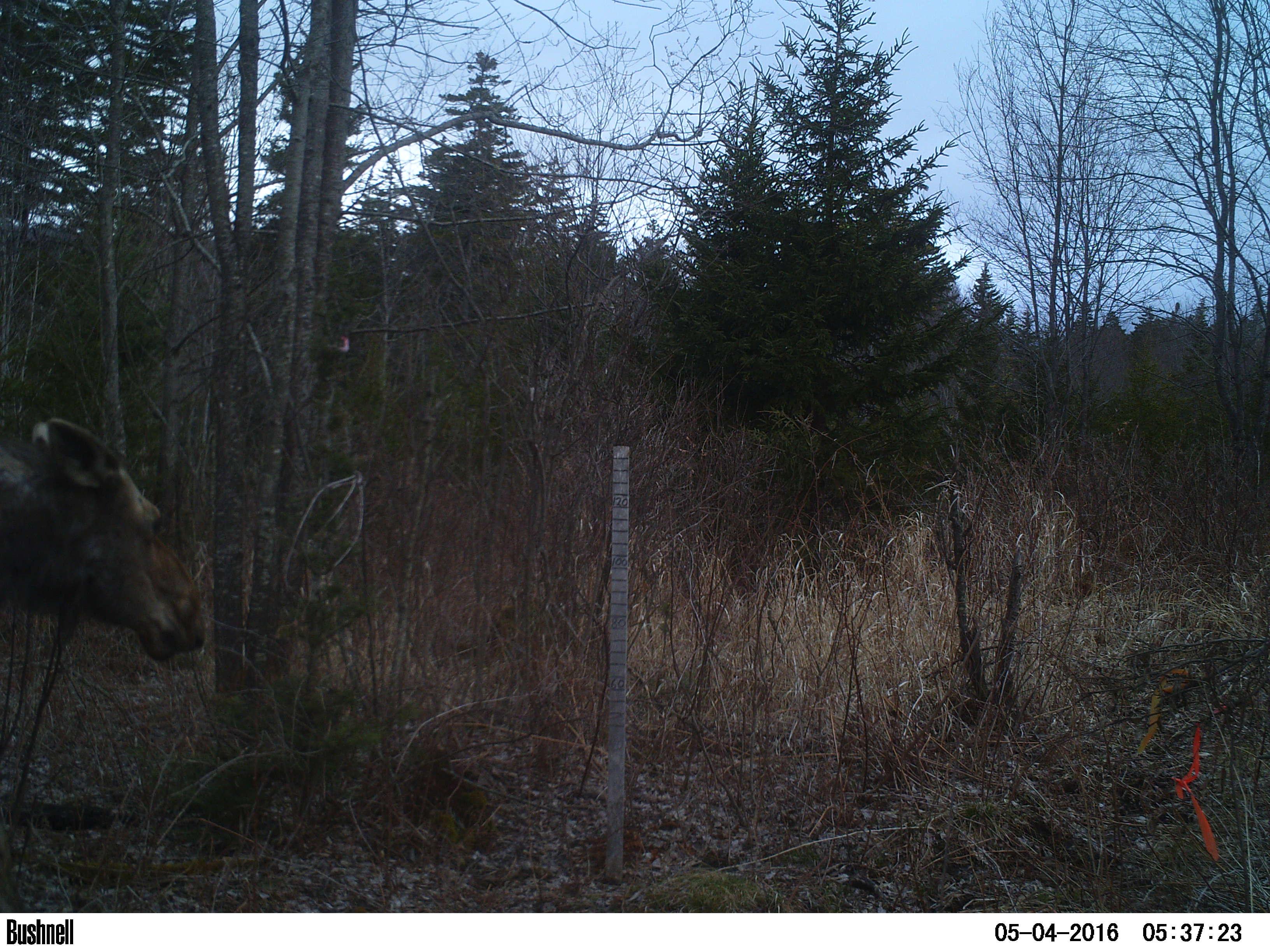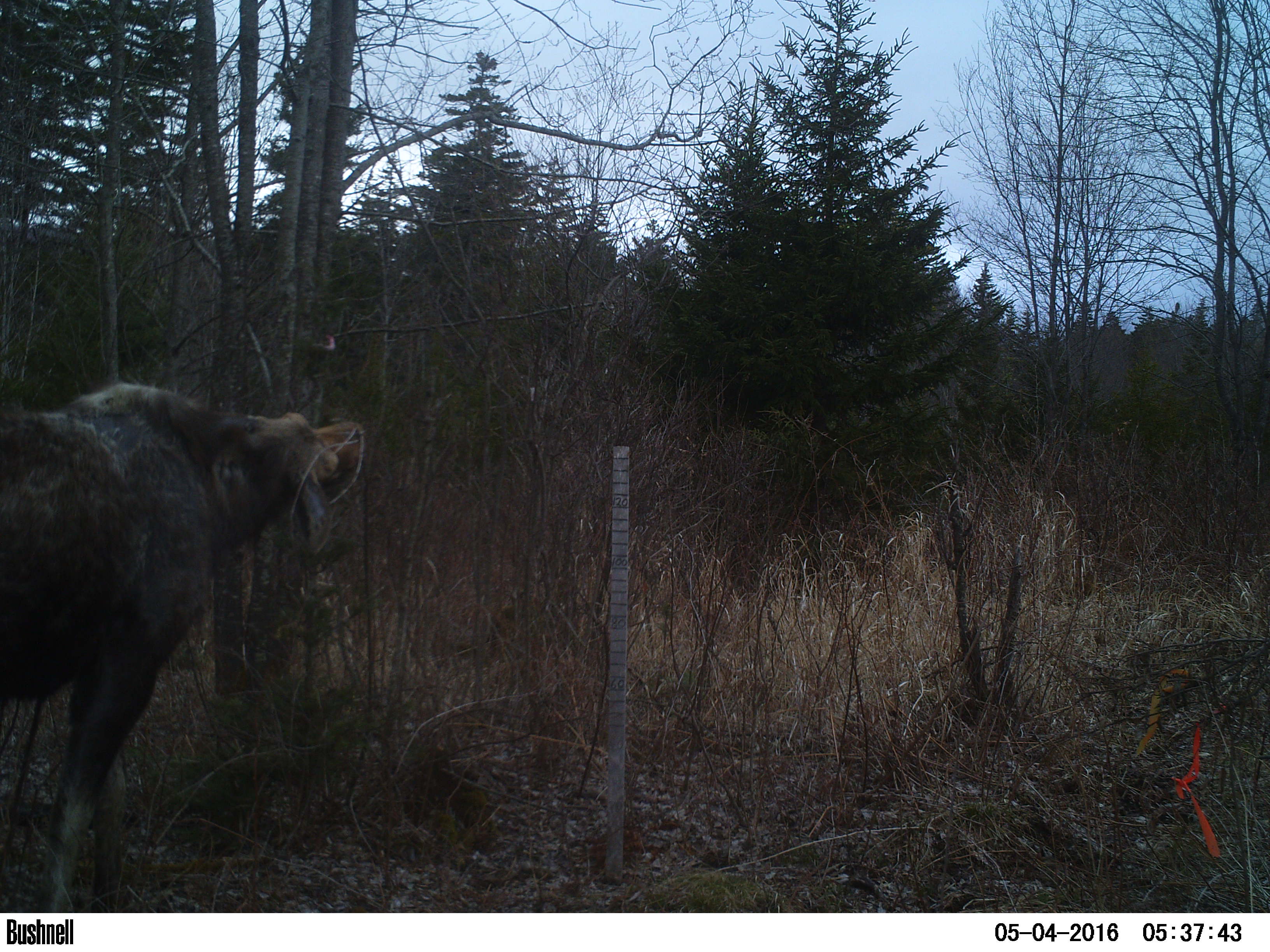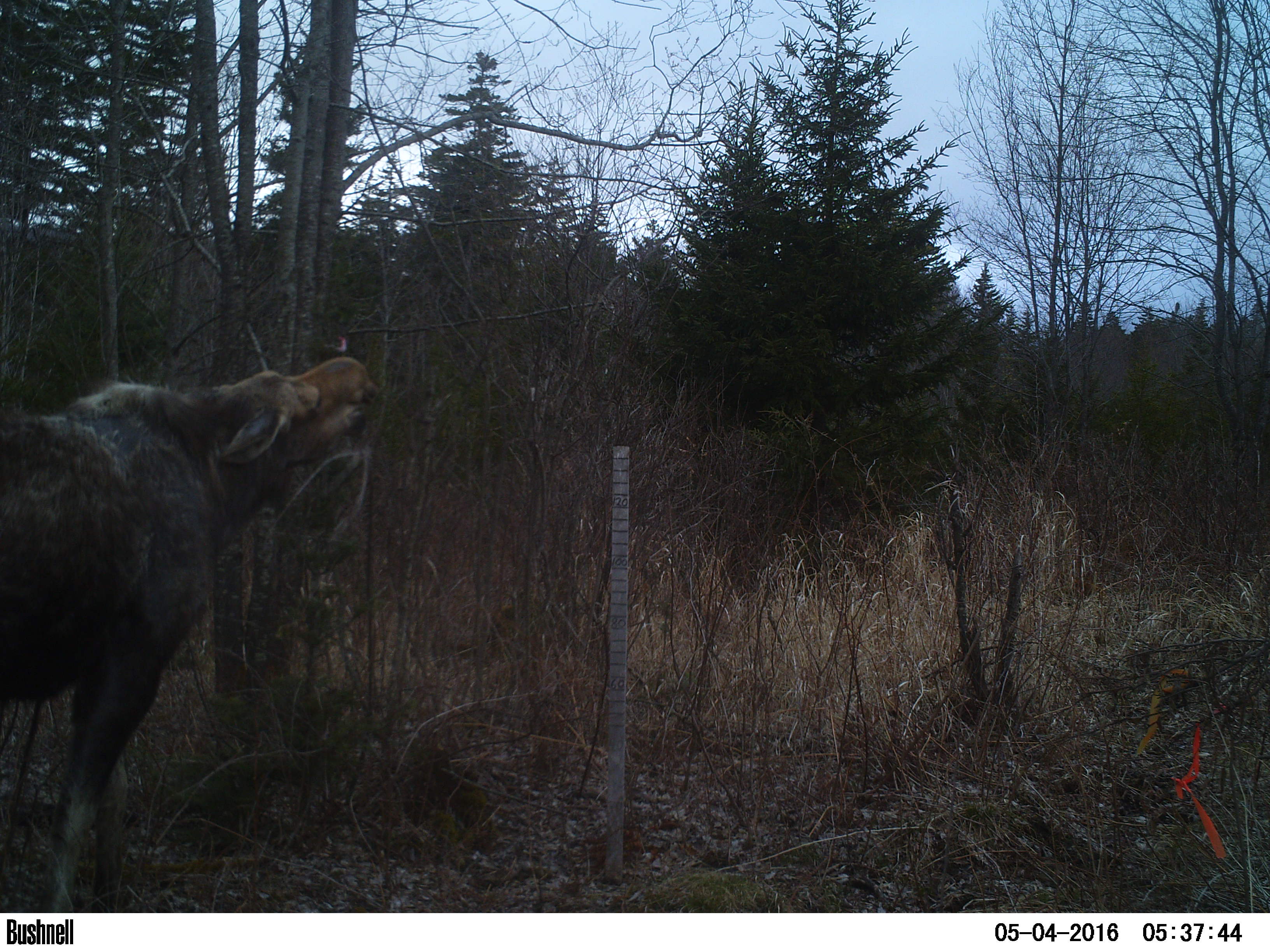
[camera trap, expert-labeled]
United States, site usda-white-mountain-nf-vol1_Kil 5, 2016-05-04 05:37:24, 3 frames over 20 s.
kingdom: Animalia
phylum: Chordata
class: Mammalia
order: Artiodactyla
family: Cervidae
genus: Alces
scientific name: Alces alces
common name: moose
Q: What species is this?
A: Moose (Alces alces).